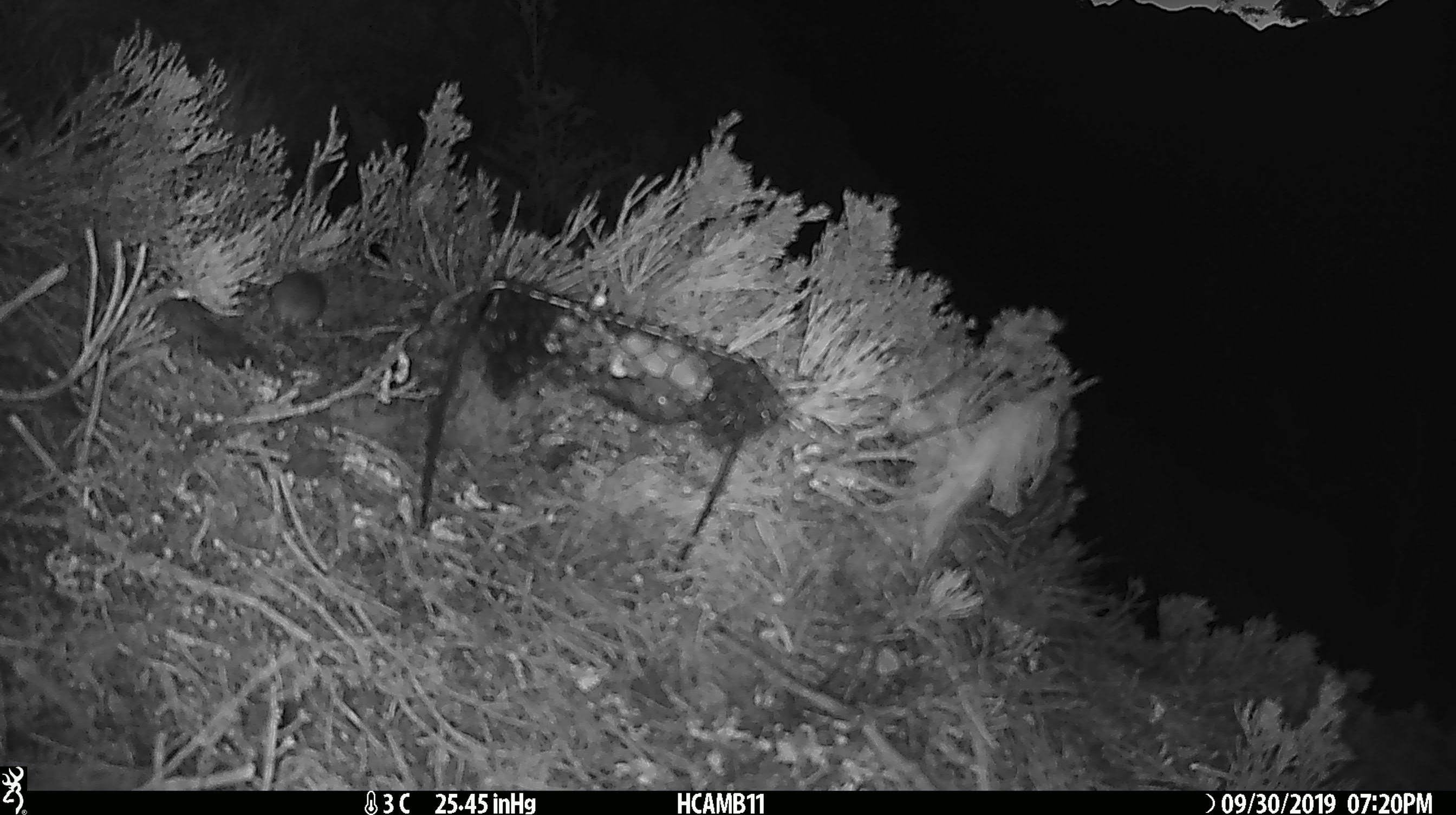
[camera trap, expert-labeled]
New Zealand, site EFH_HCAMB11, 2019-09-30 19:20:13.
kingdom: Animalia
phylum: Chordata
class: Mammalia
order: Rodentia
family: Muridae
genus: Mus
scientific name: Mus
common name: mouse